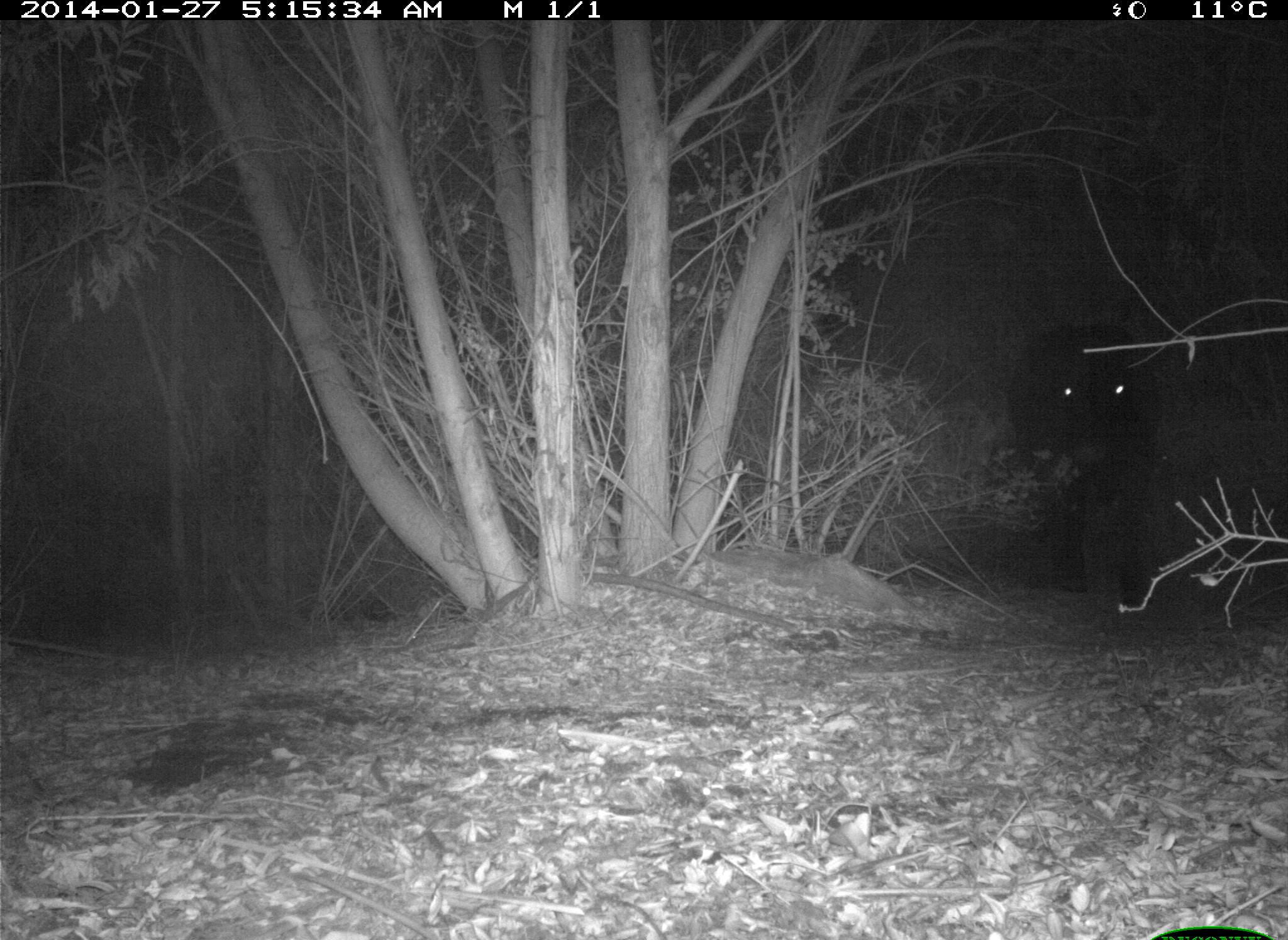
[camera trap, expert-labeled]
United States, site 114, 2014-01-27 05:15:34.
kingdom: Animalia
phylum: Chordata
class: Mammalia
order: Artiodactyla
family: Bovidae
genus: Bos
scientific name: Bos taurus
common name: cow